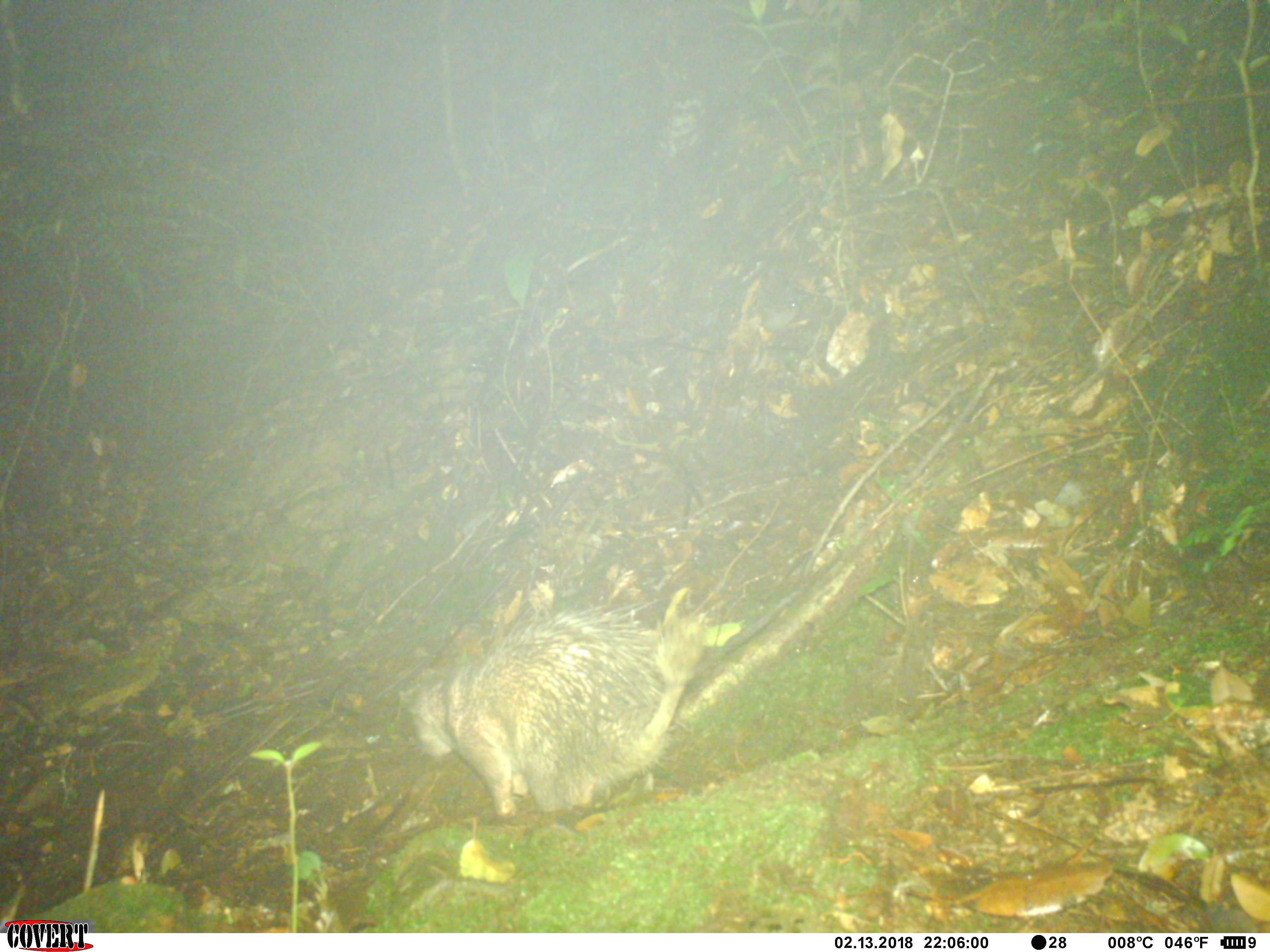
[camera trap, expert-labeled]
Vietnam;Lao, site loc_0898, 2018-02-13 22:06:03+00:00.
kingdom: Animalia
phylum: Chordata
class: Mammalia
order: Rodentia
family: Hystricidae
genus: Atherurus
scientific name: Atherurus macrourus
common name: asiatic brush-tailed porcupine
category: asiatic brush tailed porcupine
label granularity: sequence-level